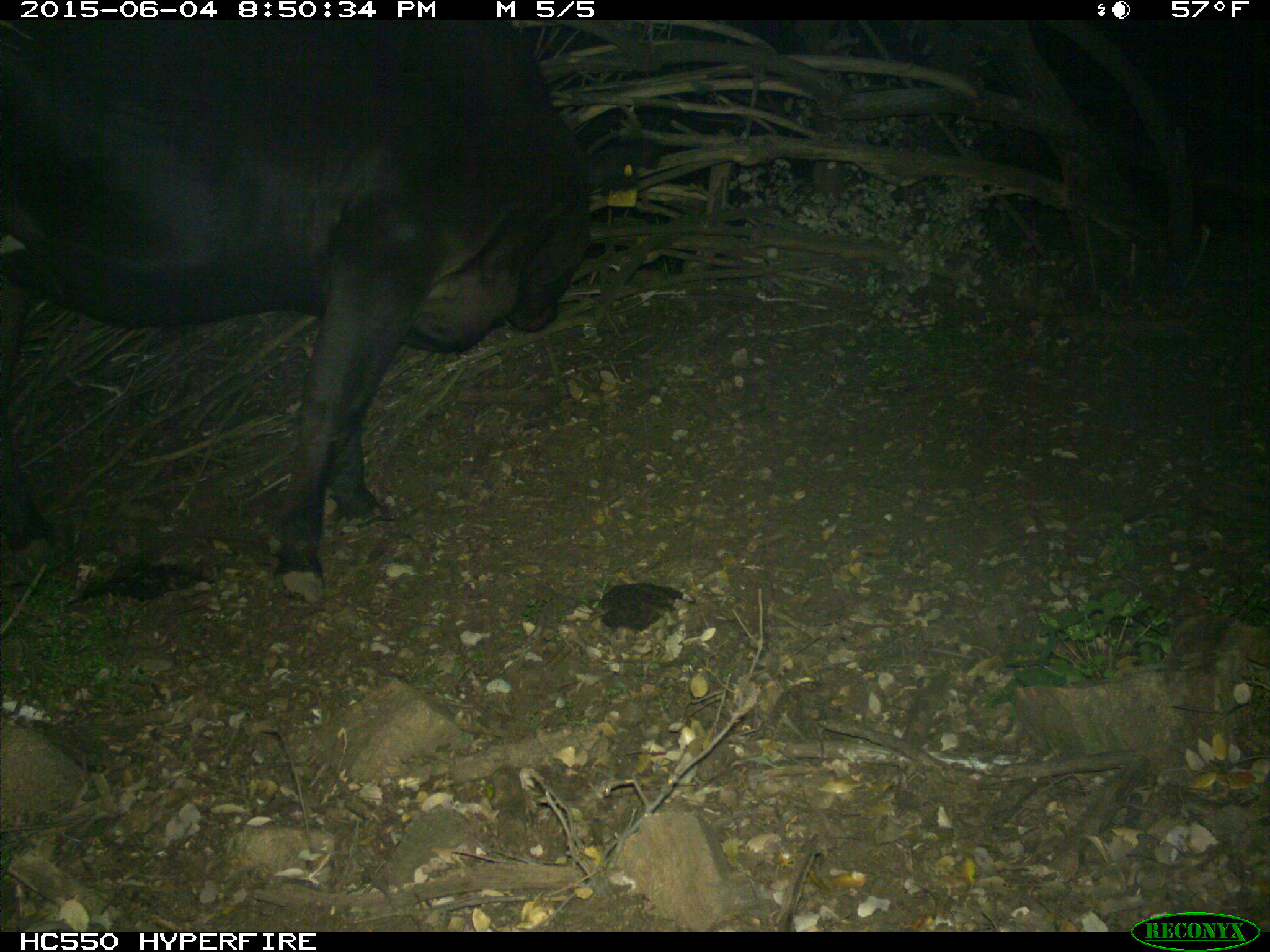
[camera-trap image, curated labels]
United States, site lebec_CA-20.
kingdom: Animalia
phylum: Chordata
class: Mammalia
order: Artiodactyla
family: Bovidae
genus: Bos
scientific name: Bos taurus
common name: domestic cow